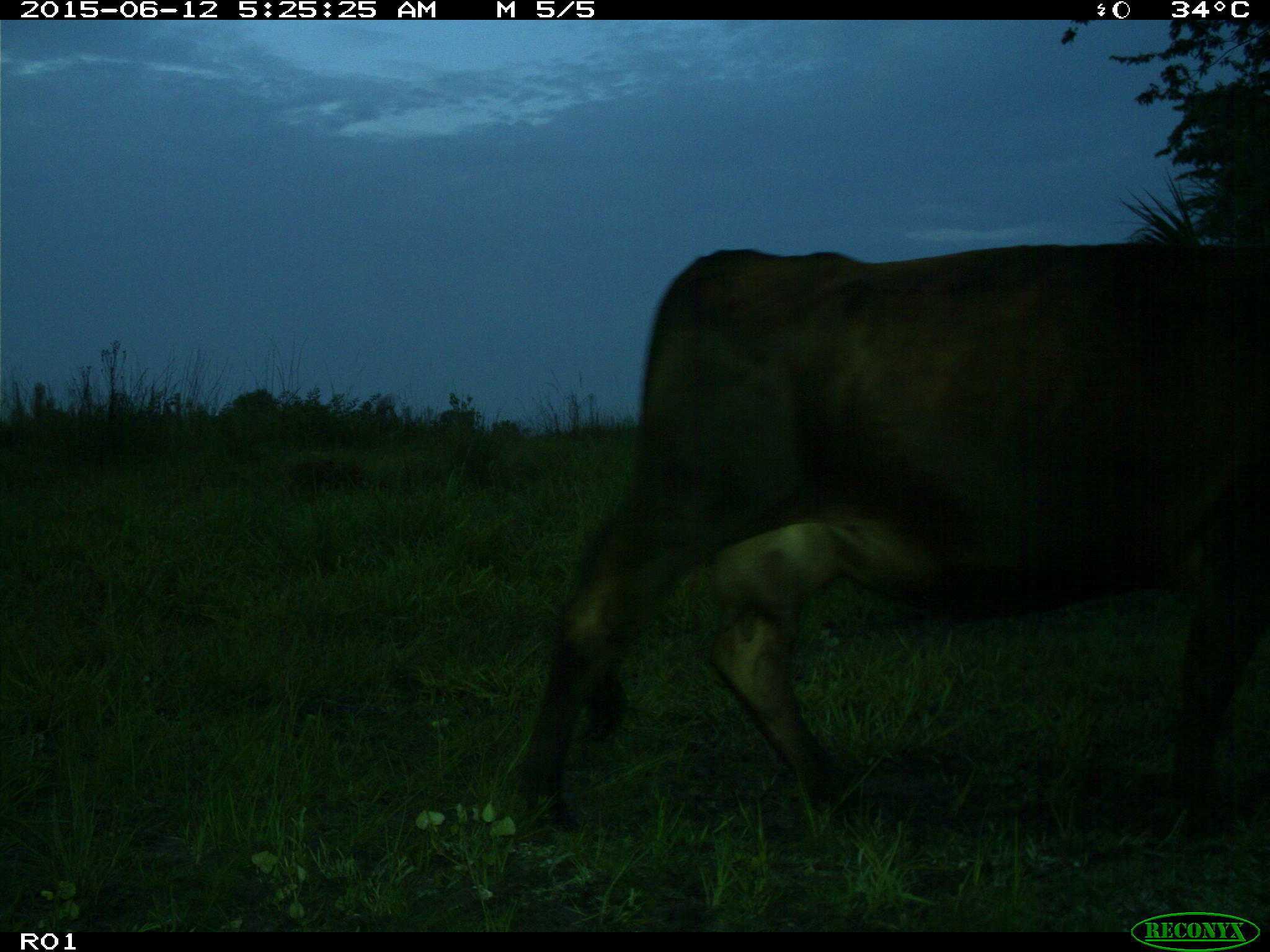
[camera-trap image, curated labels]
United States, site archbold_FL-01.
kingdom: Animalia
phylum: Chordata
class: Mammalia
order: Artiodactyla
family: Bovidae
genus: Bos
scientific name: Bos taurus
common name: domestic cow